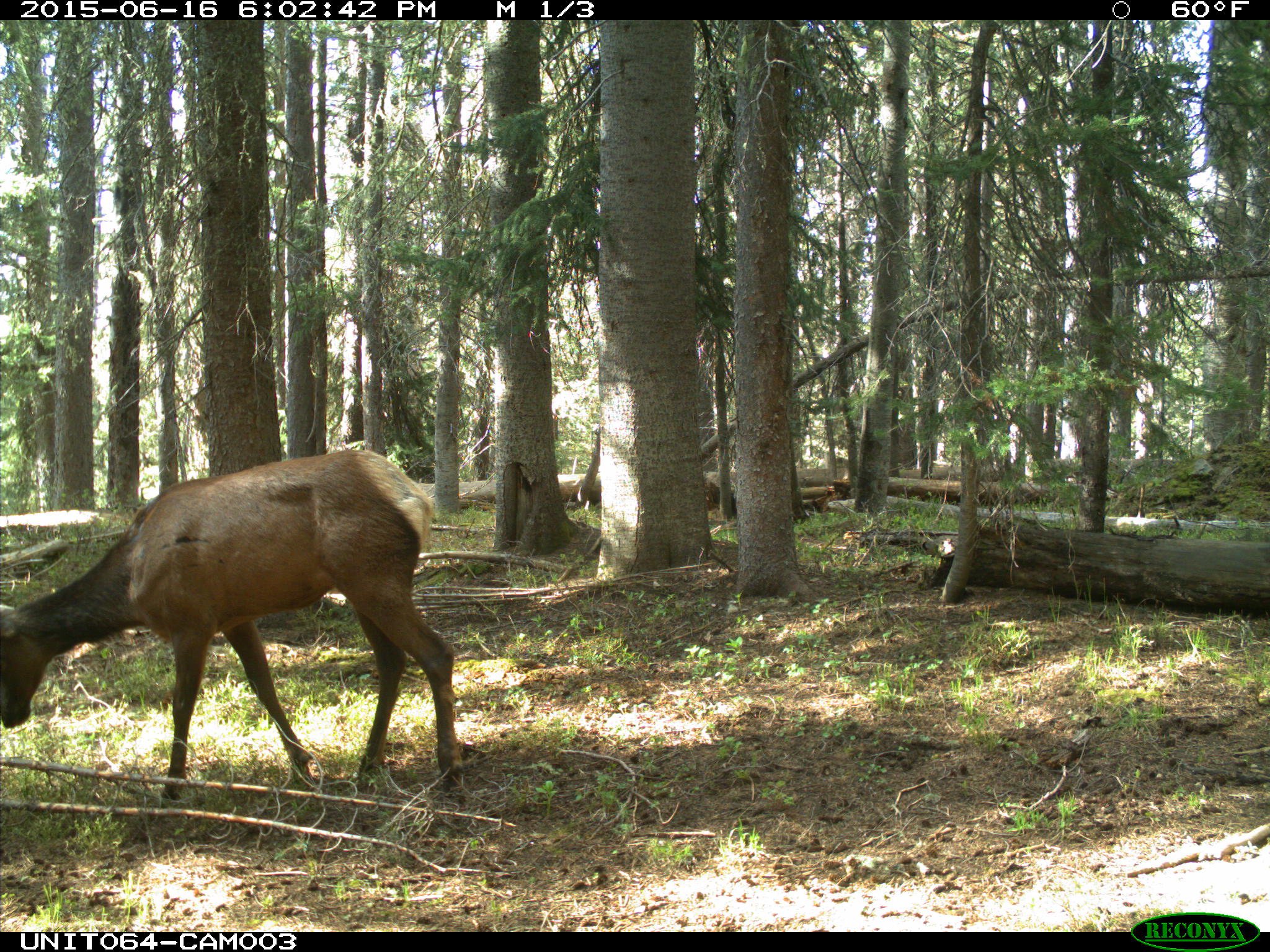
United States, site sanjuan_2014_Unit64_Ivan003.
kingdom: Animalia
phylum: Chordata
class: Mammalia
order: Artiodactyla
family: Cervidae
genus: Cervus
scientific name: Cervus elaphus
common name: red deer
Cervus elaphus (red deer).